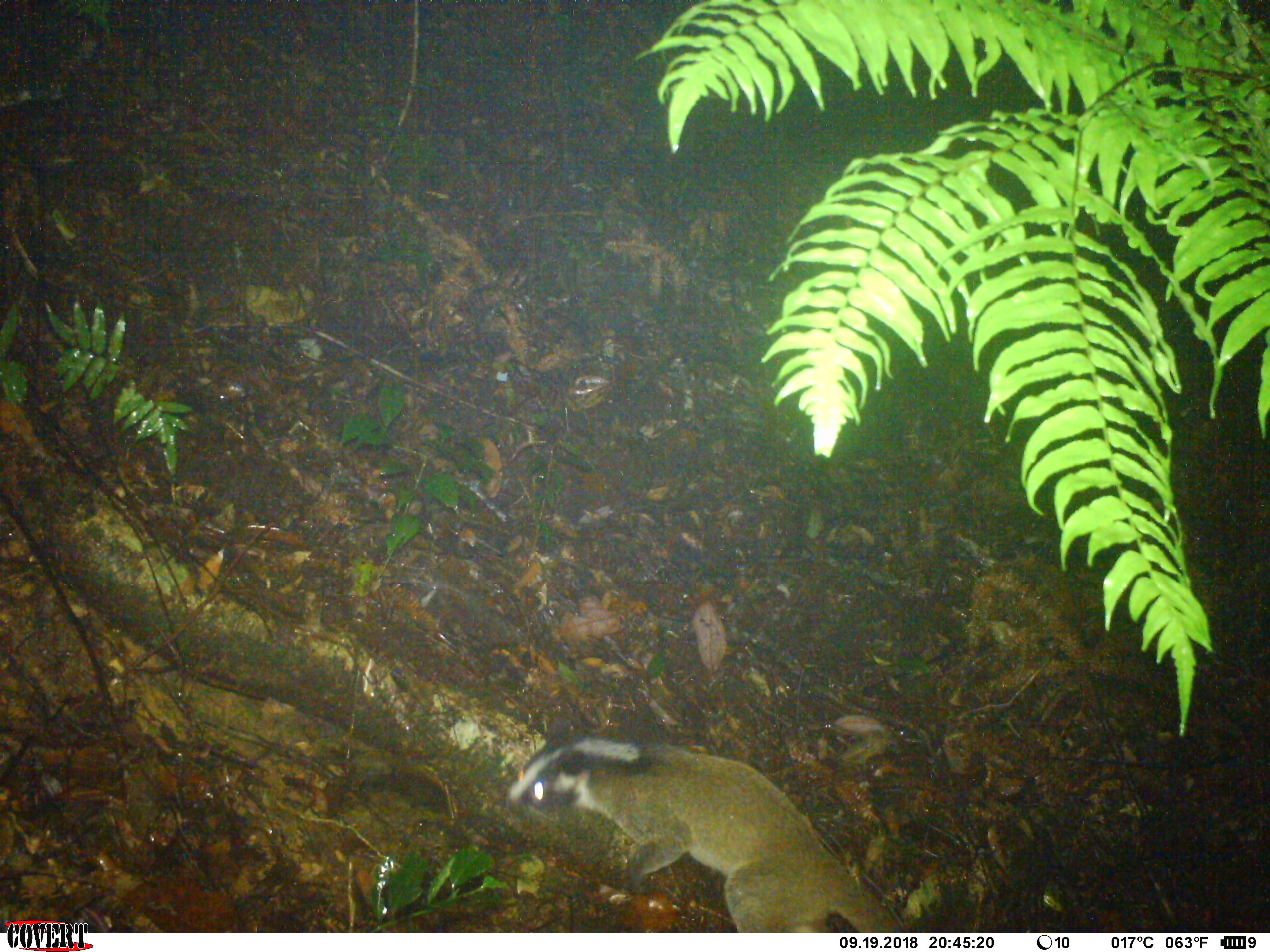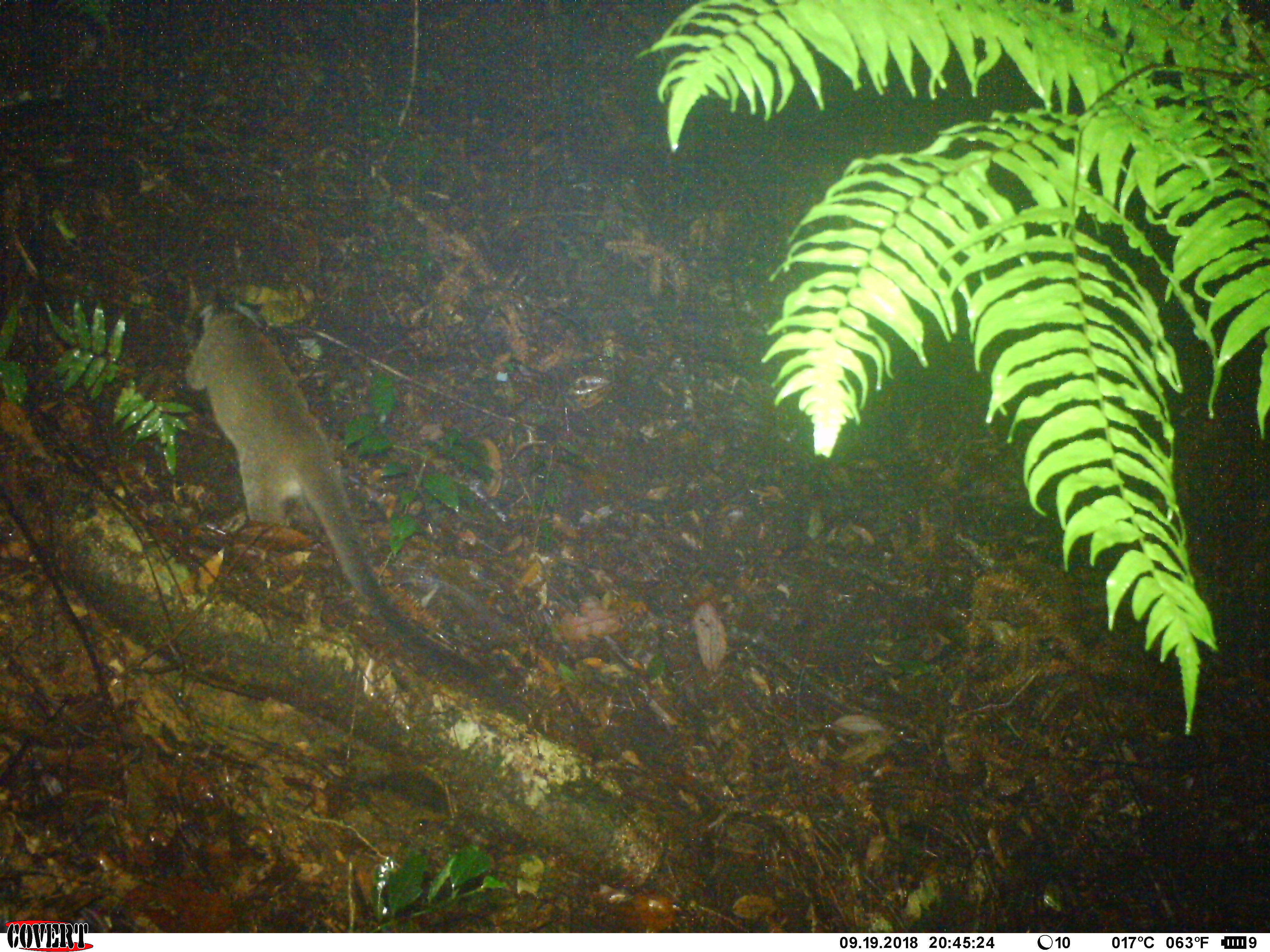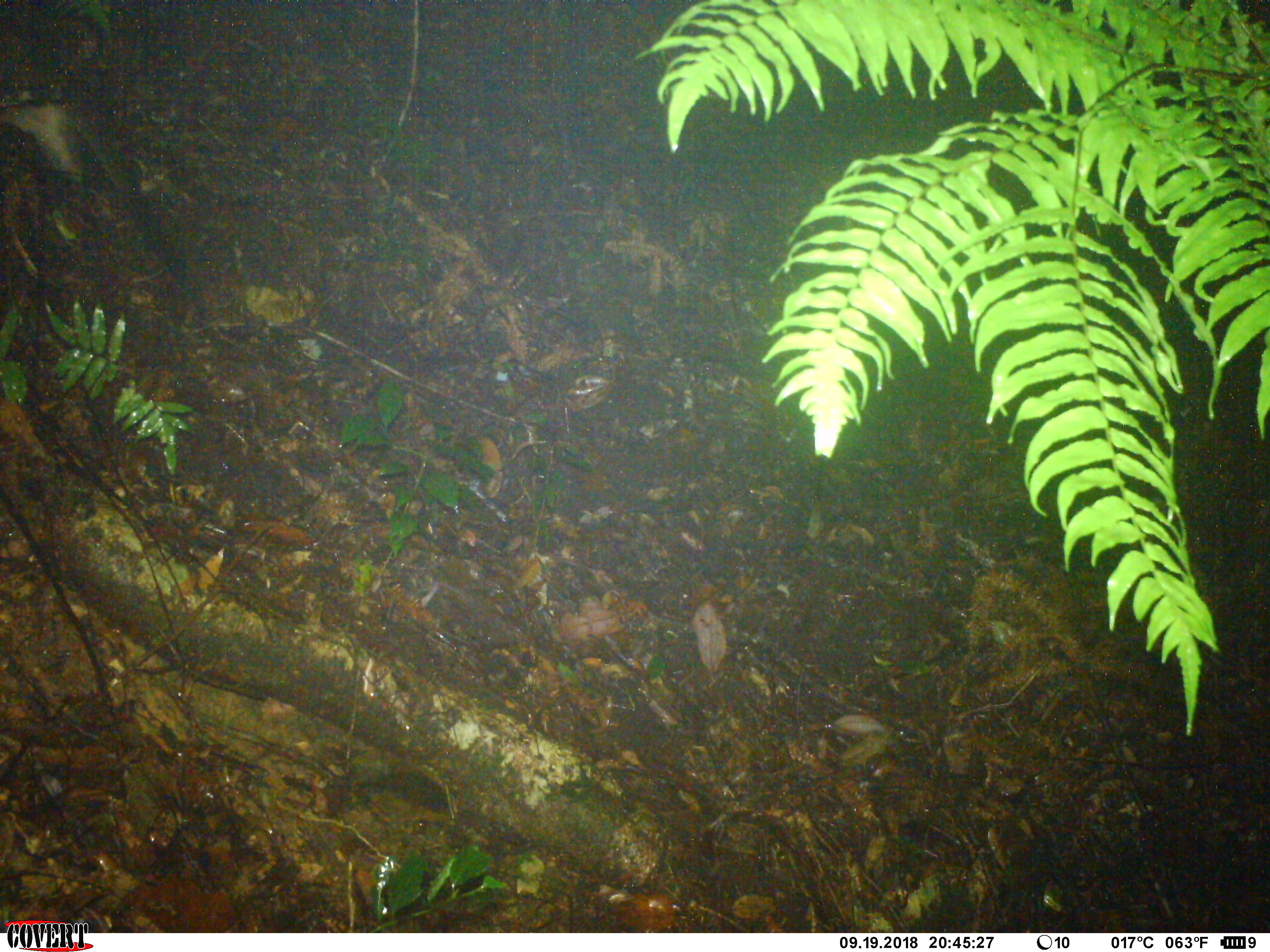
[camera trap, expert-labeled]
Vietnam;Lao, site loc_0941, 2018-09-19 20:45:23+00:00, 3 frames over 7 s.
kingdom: Animalia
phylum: Chordata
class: Mammalia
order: Carnivora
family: Viverridae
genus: Paguma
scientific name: Paguma larvata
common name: masked palm civet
Masked palm civet (Paguma larvata). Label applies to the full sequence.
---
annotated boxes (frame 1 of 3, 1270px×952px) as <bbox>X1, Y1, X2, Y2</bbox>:
masked palm civet: <bbox>505, 730, 902, 932</bbox>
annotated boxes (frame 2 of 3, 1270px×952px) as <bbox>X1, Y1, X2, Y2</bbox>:
masked palm civet: <bbox>179, 297, 529, 719</bbox>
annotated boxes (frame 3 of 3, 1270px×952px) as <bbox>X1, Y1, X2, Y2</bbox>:
masked palm civet: <bbox>0, 12, 200, 321</bbox>